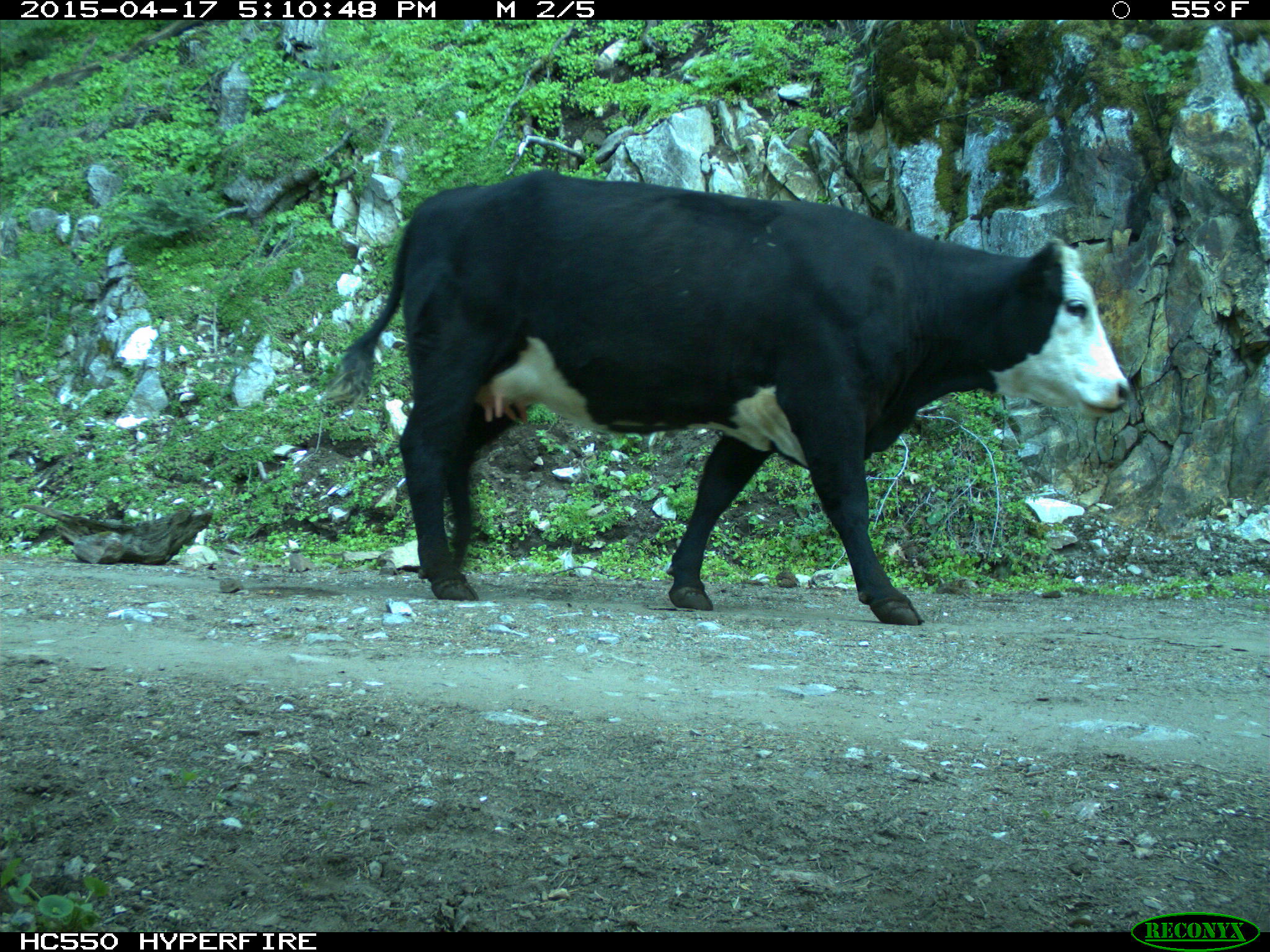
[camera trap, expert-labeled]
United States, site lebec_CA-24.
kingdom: Animalia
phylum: Chordata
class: Mammalia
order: Artiodactyla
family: Bovidae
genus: Bos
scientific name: Bos taurus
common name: domestic cow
Bos taurus (domestic cow).